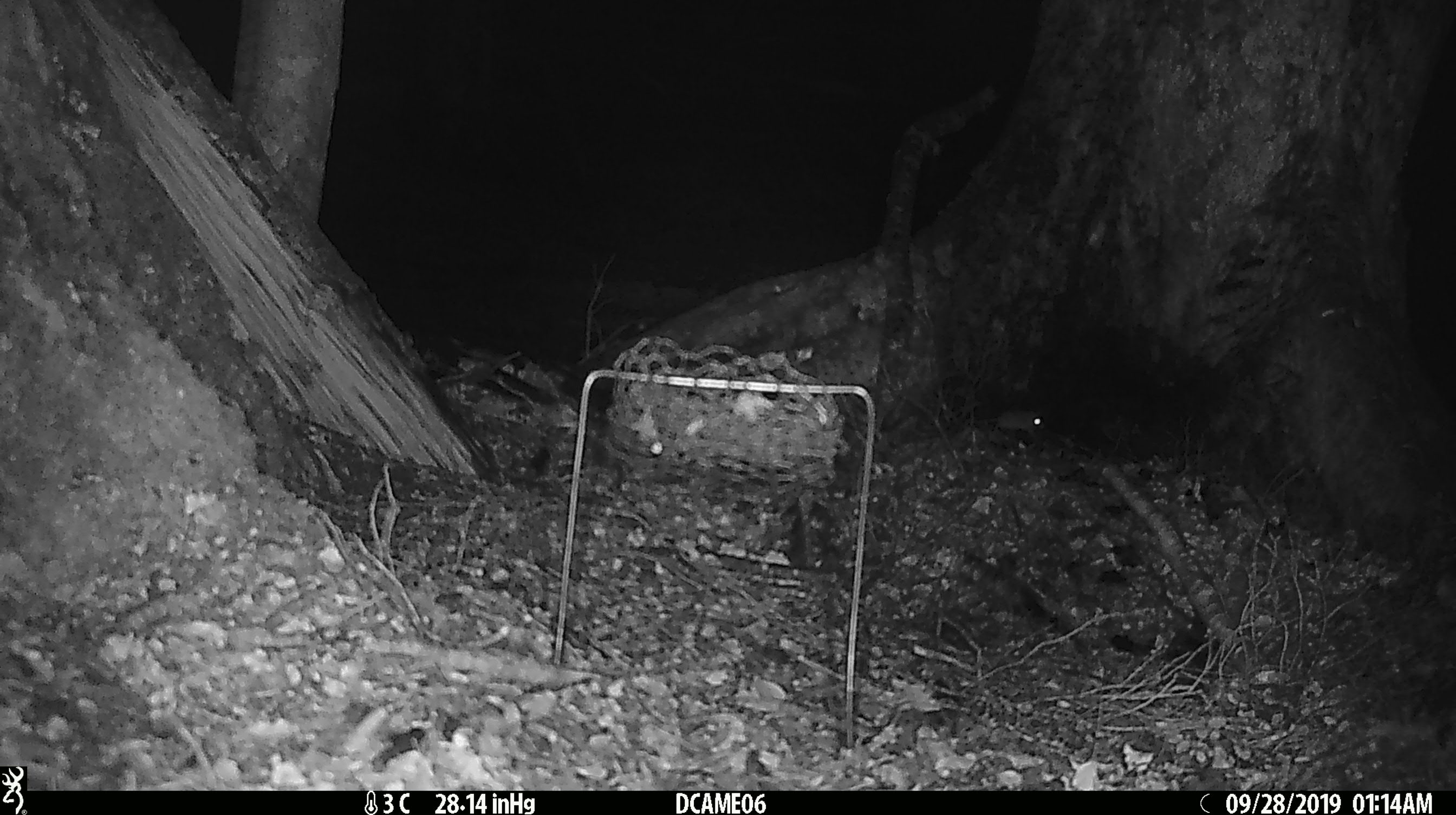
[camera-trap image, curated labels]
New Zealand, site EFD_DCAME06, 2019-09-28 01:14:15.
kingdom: Animalia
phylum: Chordata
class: Mammalia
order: Rodentia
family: Muridae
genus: Mus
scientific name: Mus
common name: mouse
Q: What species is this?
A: Mouse (Mus).